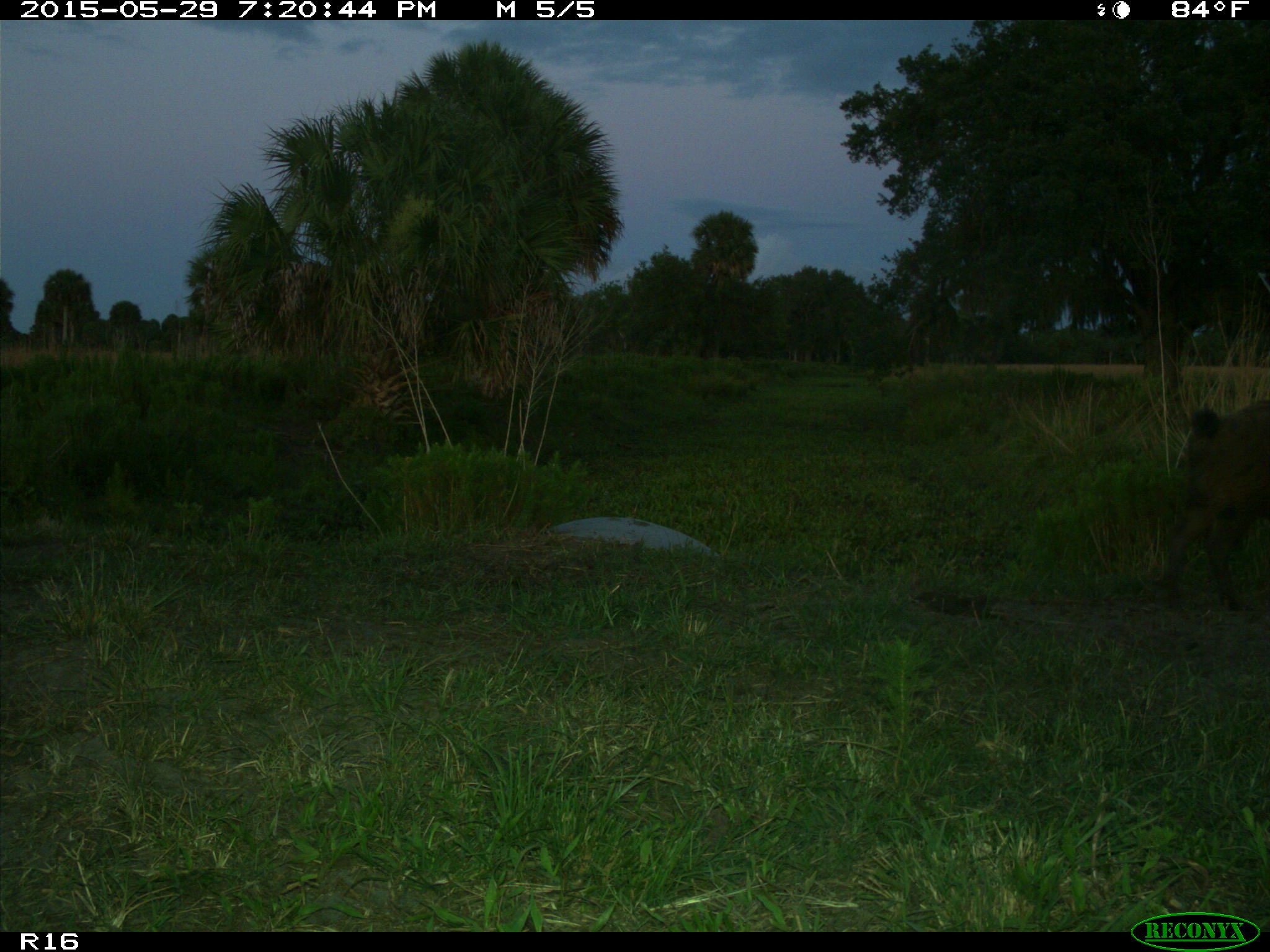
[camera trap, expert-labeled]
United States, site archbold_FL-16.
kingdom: Animalia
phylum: Chordata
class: Mammalia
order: Artiodactyla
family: Suidae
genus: Sus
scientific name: Sus scrofa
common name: wild boar